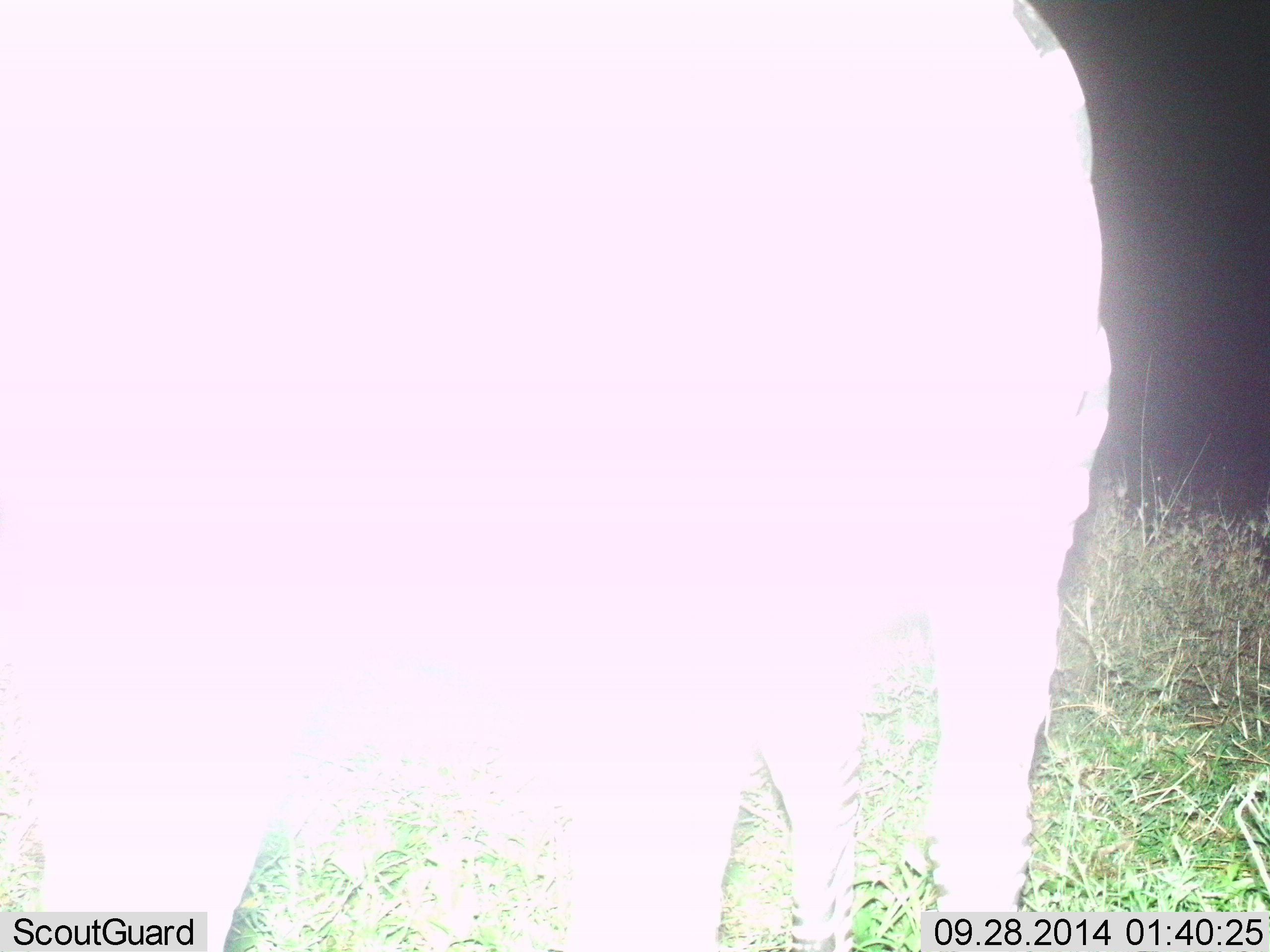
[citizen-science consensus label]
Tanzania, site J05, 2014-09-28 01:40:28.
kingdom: Animalia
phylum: Chordata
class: Mammalia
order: Artiodactyla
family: Bovidae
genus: Connochaetes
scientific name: Connochaetes taurinus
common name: blue wildebeest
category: wildebeest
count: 1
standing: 100%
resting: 0%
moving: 0%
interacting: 0%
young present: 0%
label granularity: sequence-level